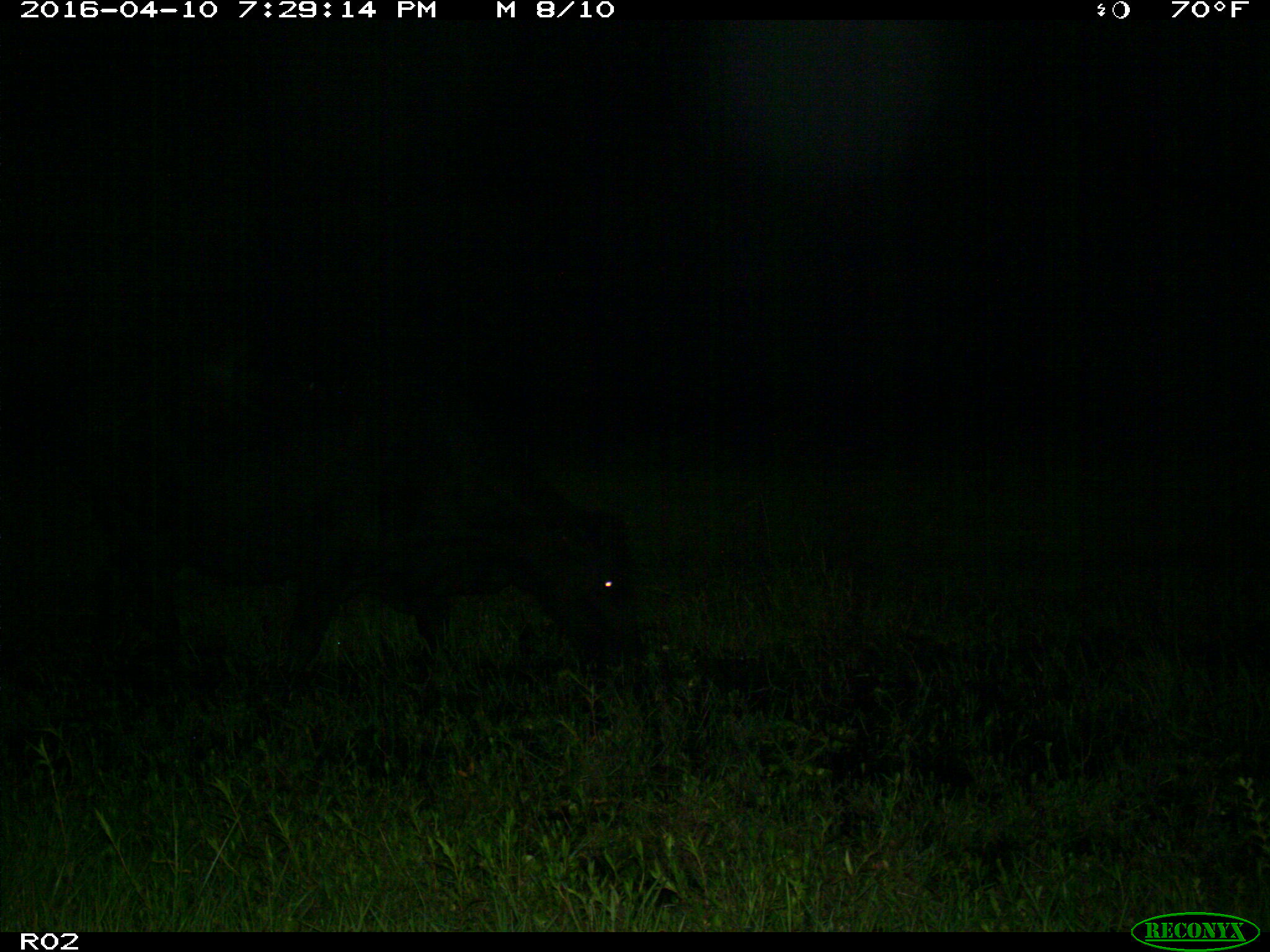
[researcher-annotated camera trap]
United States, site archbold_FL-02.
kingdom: Animalia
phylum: Chordata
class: Mammalia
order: Artiodactyla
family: Bovidae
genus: Bos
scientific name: Bos taurus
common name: domestic cow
Bos taurus (domestic cow).